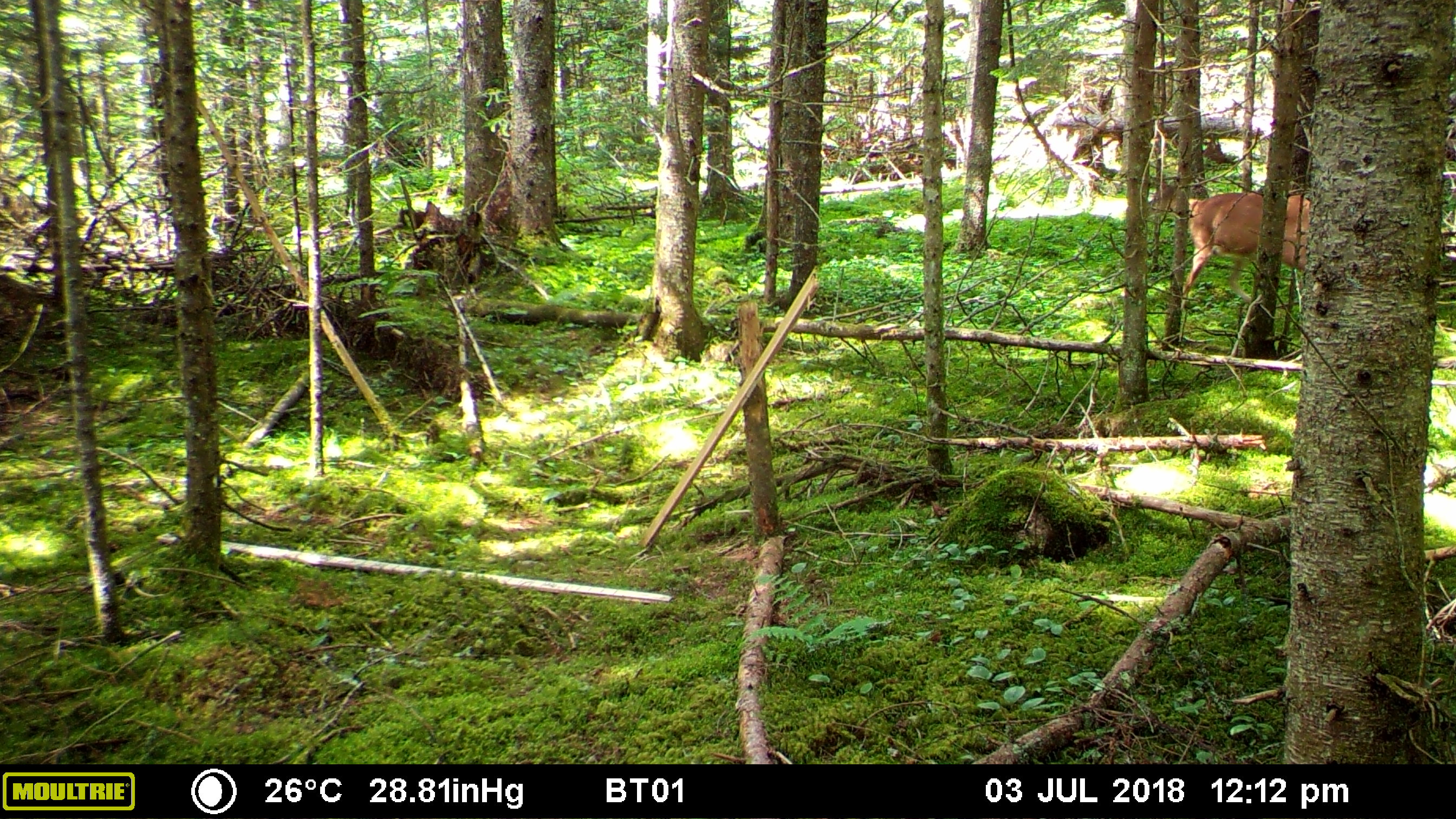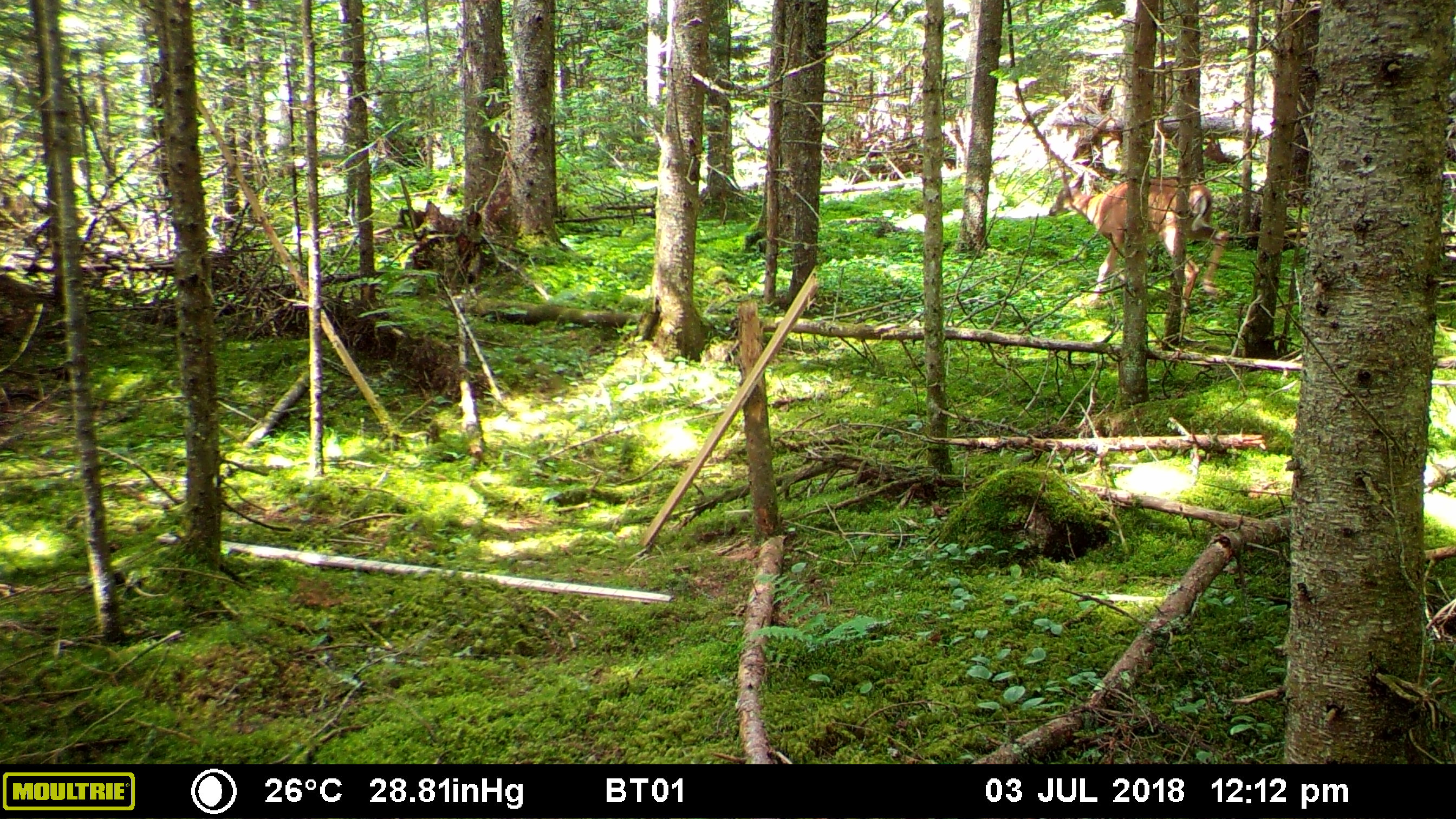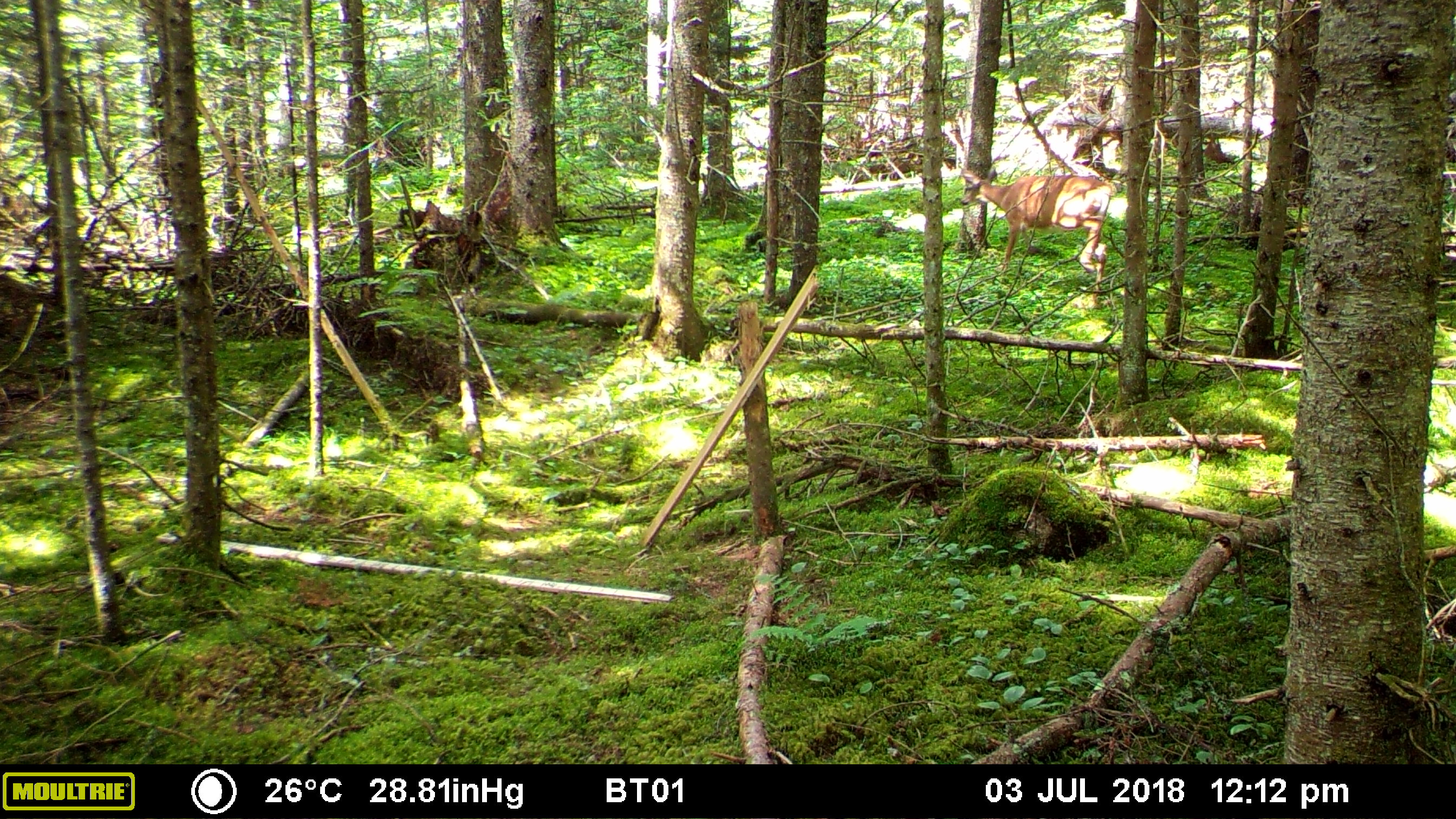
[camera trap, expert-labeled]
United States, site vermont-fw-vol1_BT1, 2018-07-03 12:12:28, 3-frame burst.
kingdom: Animalia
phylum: Chordata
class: Mammalia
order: Artiodactyla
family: Cervidae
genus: Odocoileus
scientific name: Odocoileus virginianus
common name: white-tailed deer